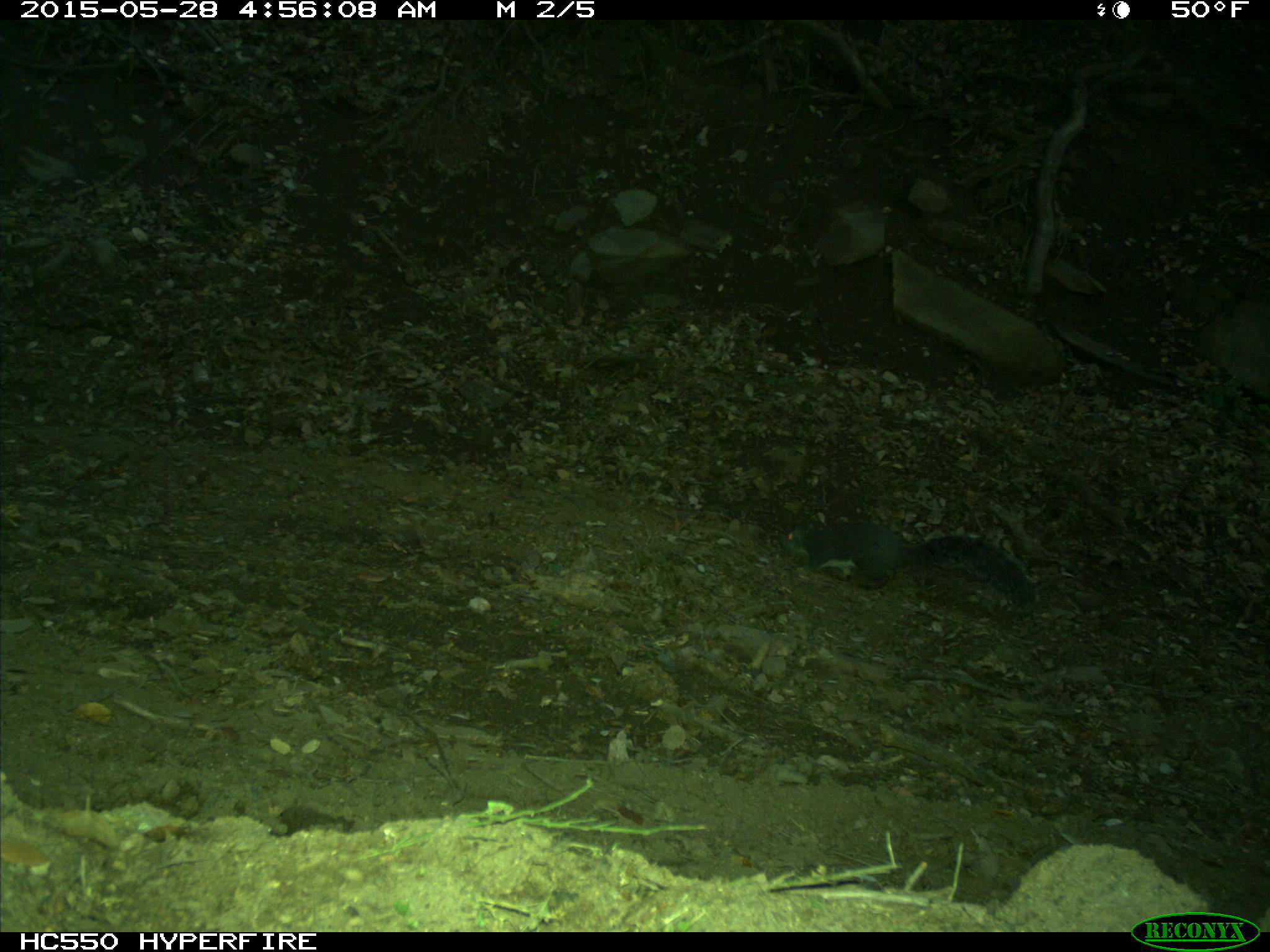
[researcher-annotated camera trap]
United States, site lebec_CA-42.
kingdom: Animalia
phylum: Chordata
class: Mammalia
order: Rodentia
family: Sciuridae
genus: Sciurus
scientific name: Sciurus carolinensis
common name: eastern gray squirrel